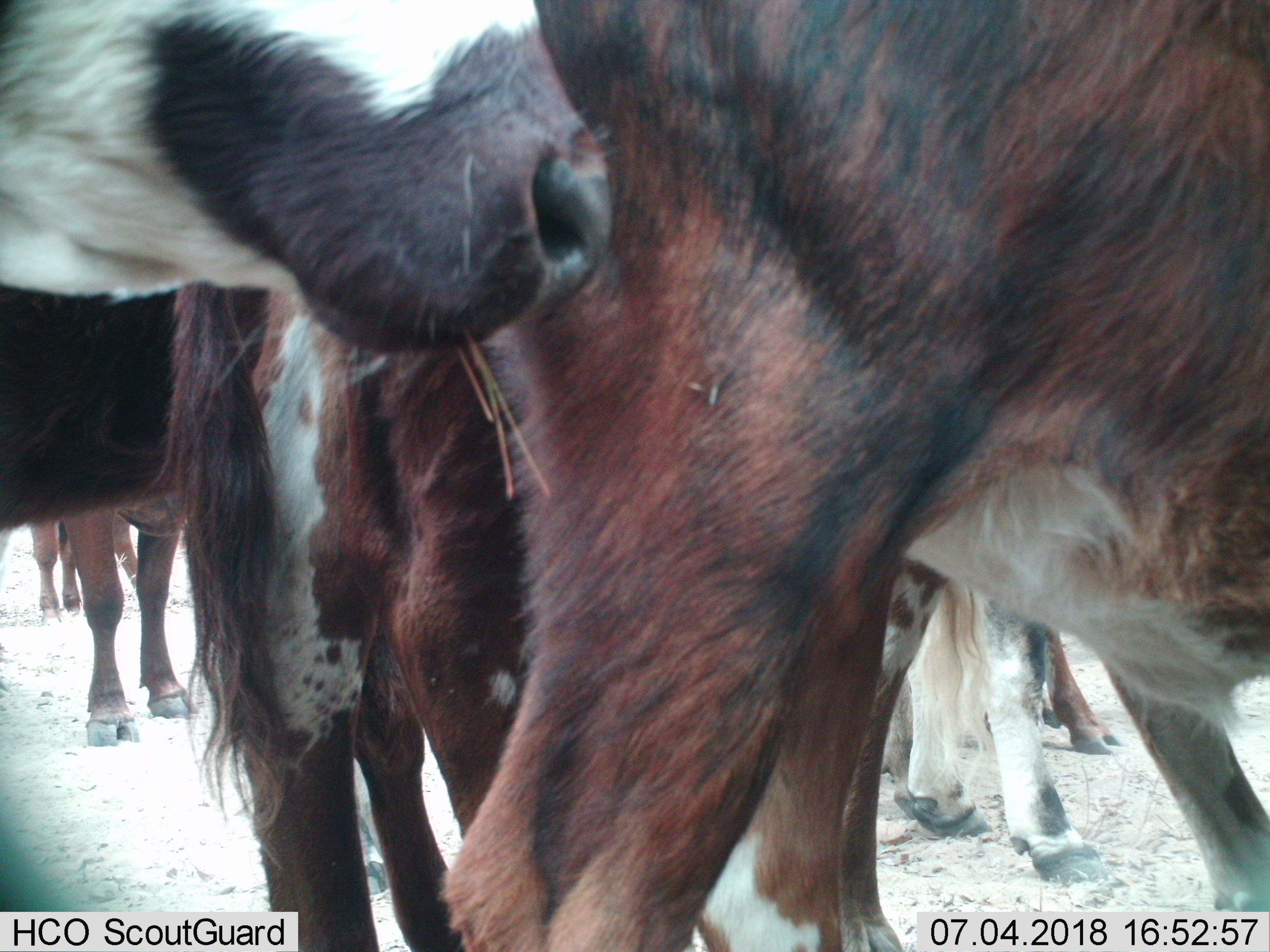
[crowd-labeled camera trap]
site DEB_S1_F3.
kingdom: Animalia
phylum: Chordata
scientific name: Vertebrata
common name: domestic animal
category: domesticanimal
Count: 7.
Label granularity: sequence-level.